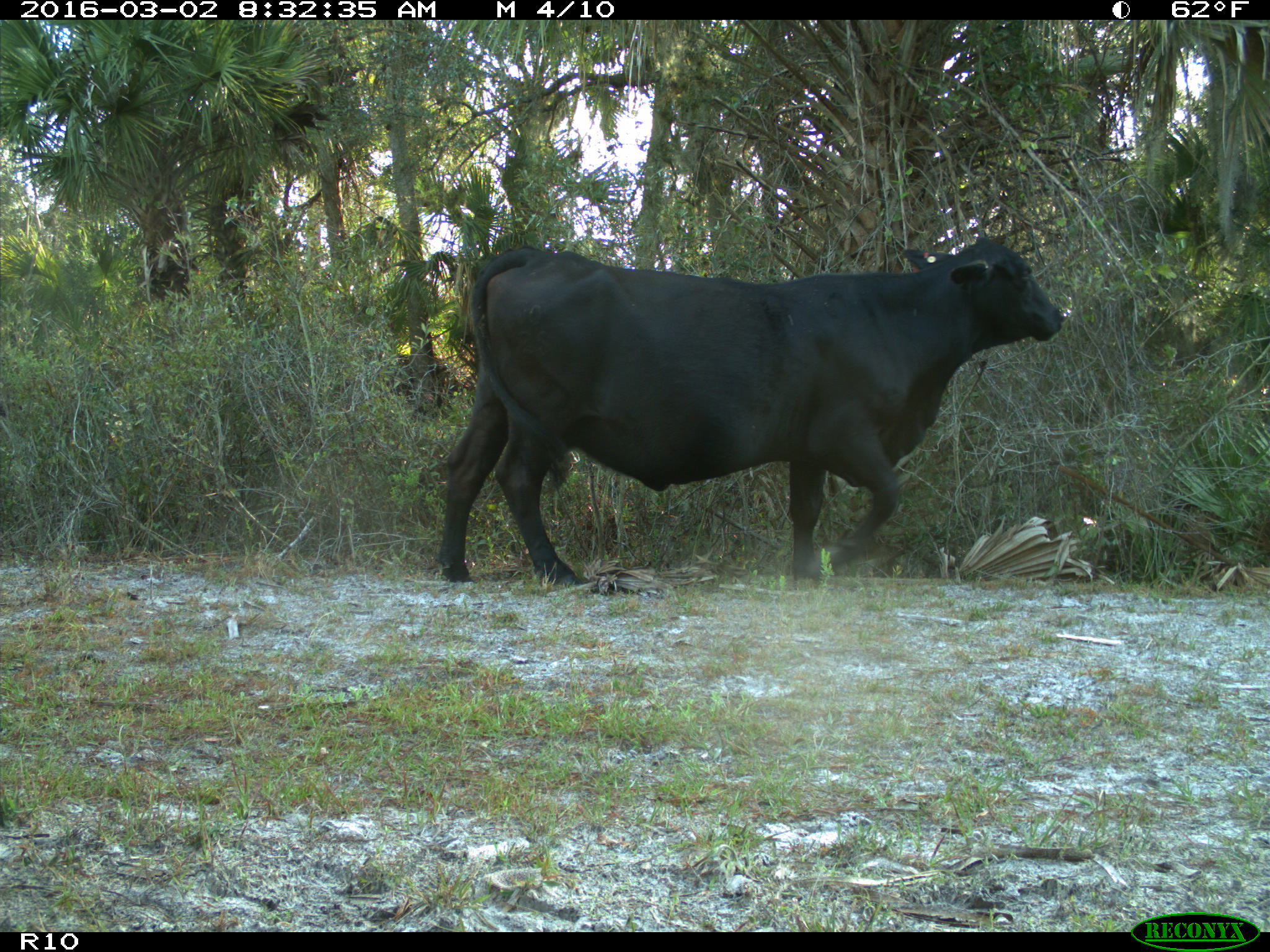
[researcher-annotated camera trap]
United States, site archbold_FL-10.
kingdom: Animalia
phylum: Chordata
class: Mammalia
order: Artiodactyla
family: Bovidae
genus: Bos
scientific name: Bos taurus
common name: domestic cow